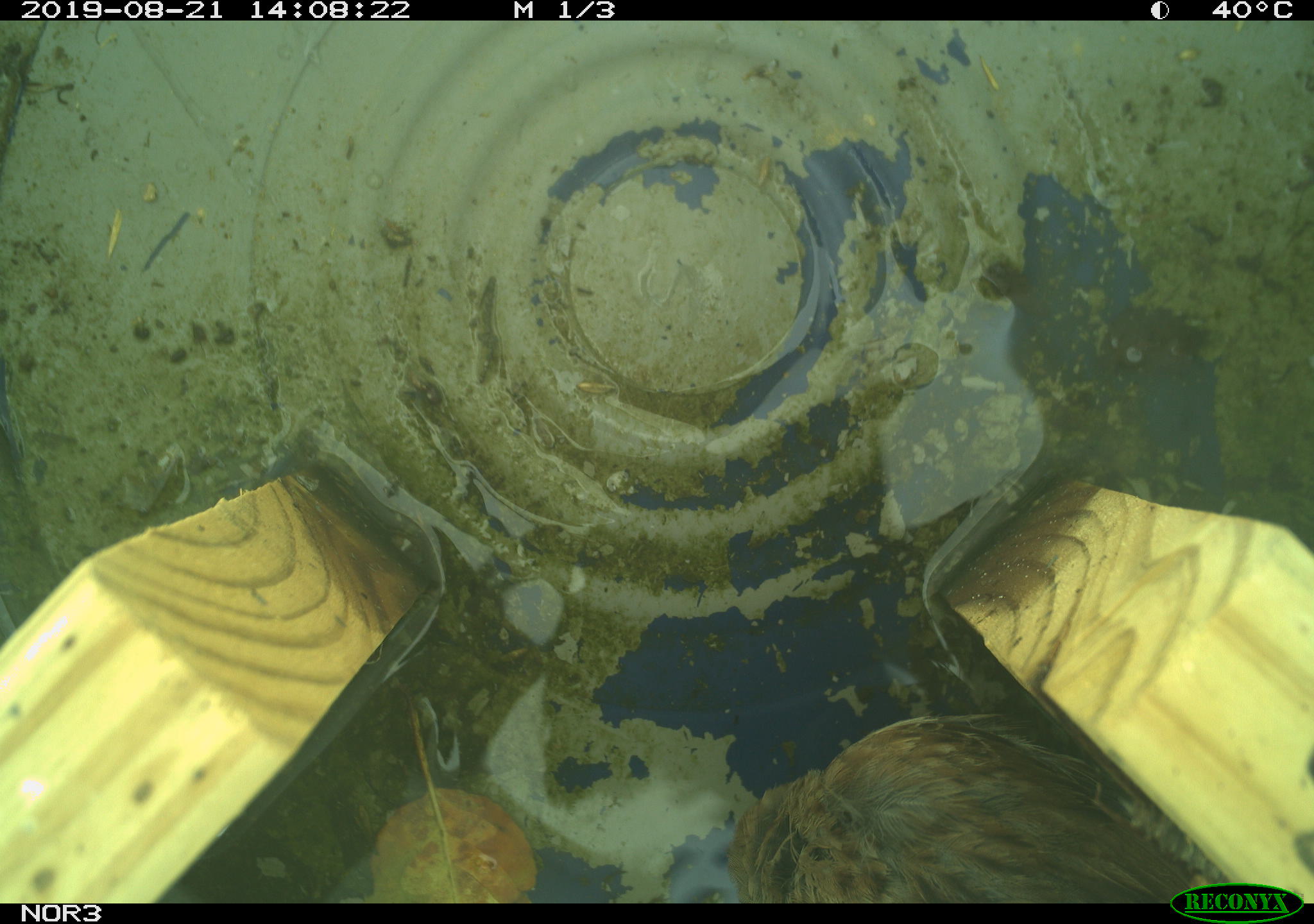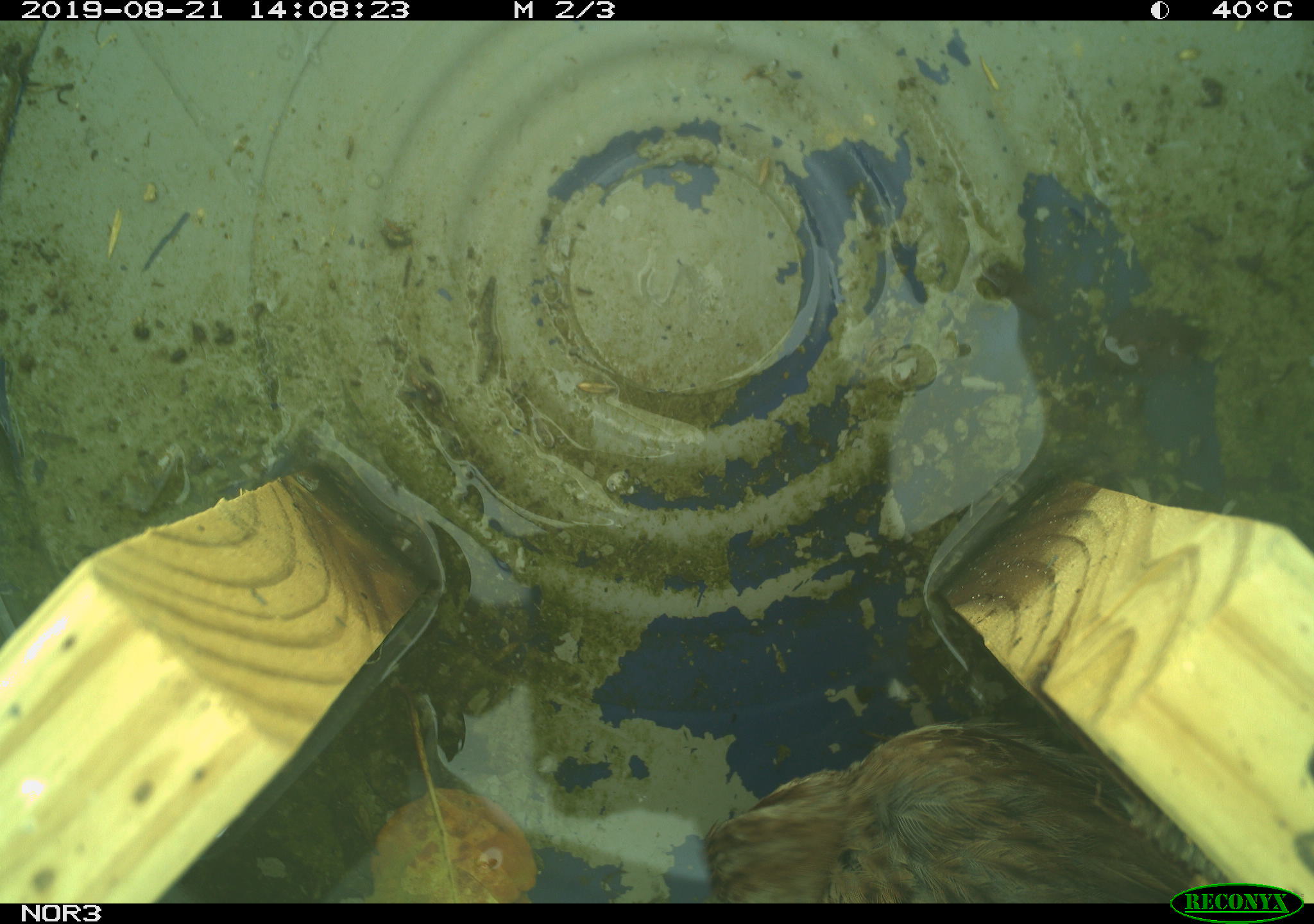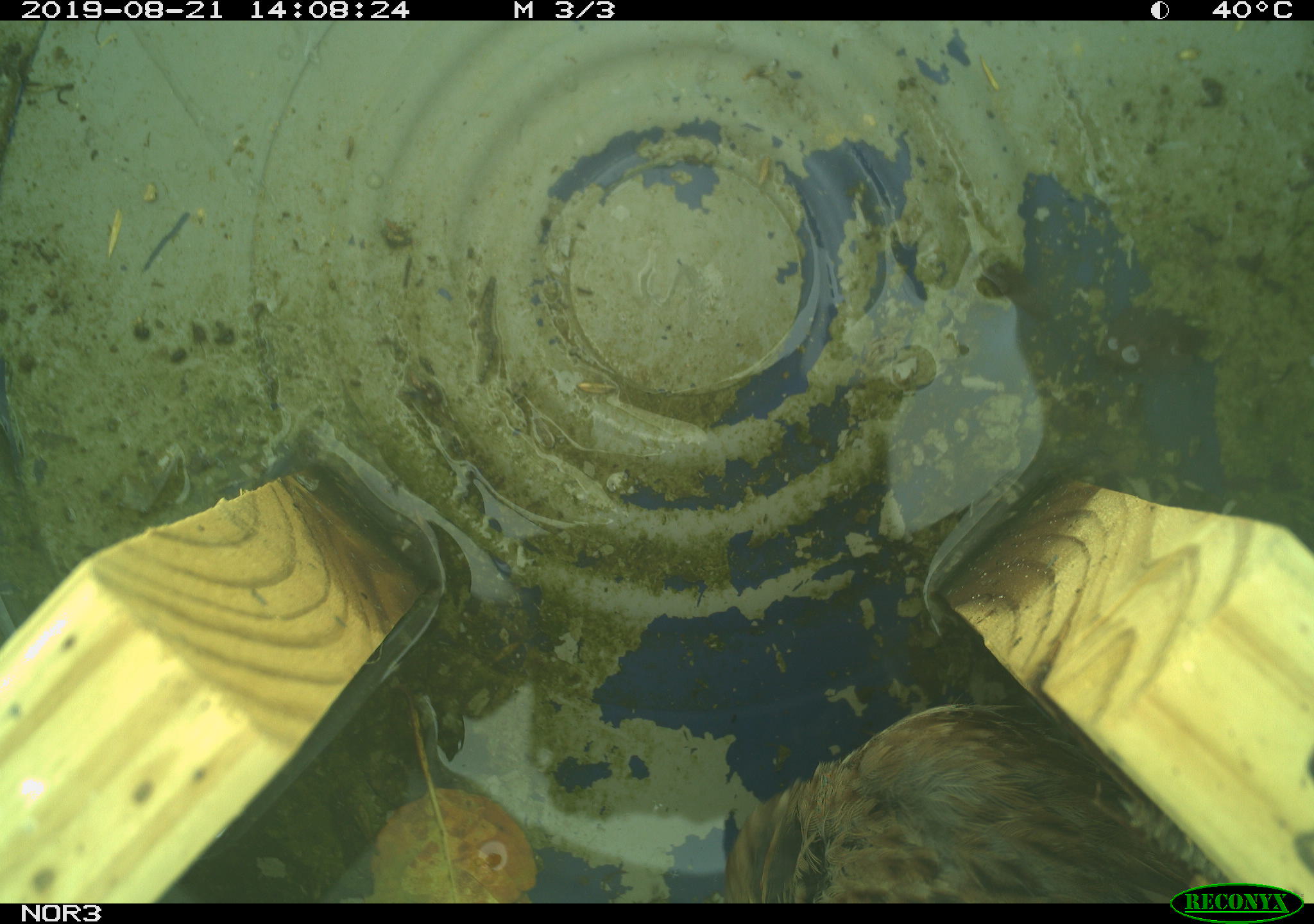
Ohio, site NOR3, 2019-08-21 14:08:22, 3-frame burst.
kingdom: Animalia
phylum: Chordata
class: Aves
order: Passeriformes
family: Passerellidae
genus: Melospiza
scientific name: Melospiza melodia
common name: song sparrow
Song sparrow (Melospiza melodia).